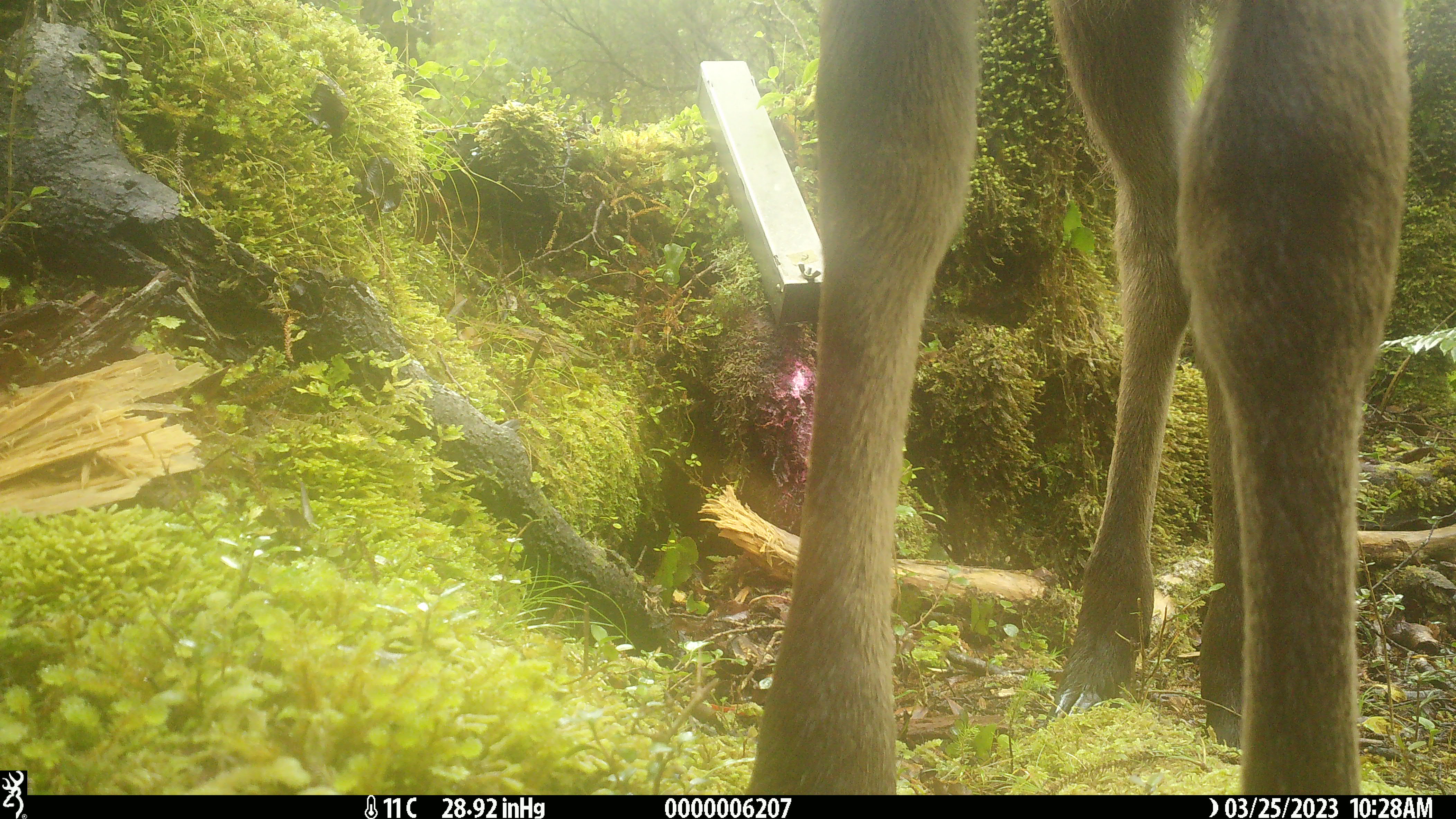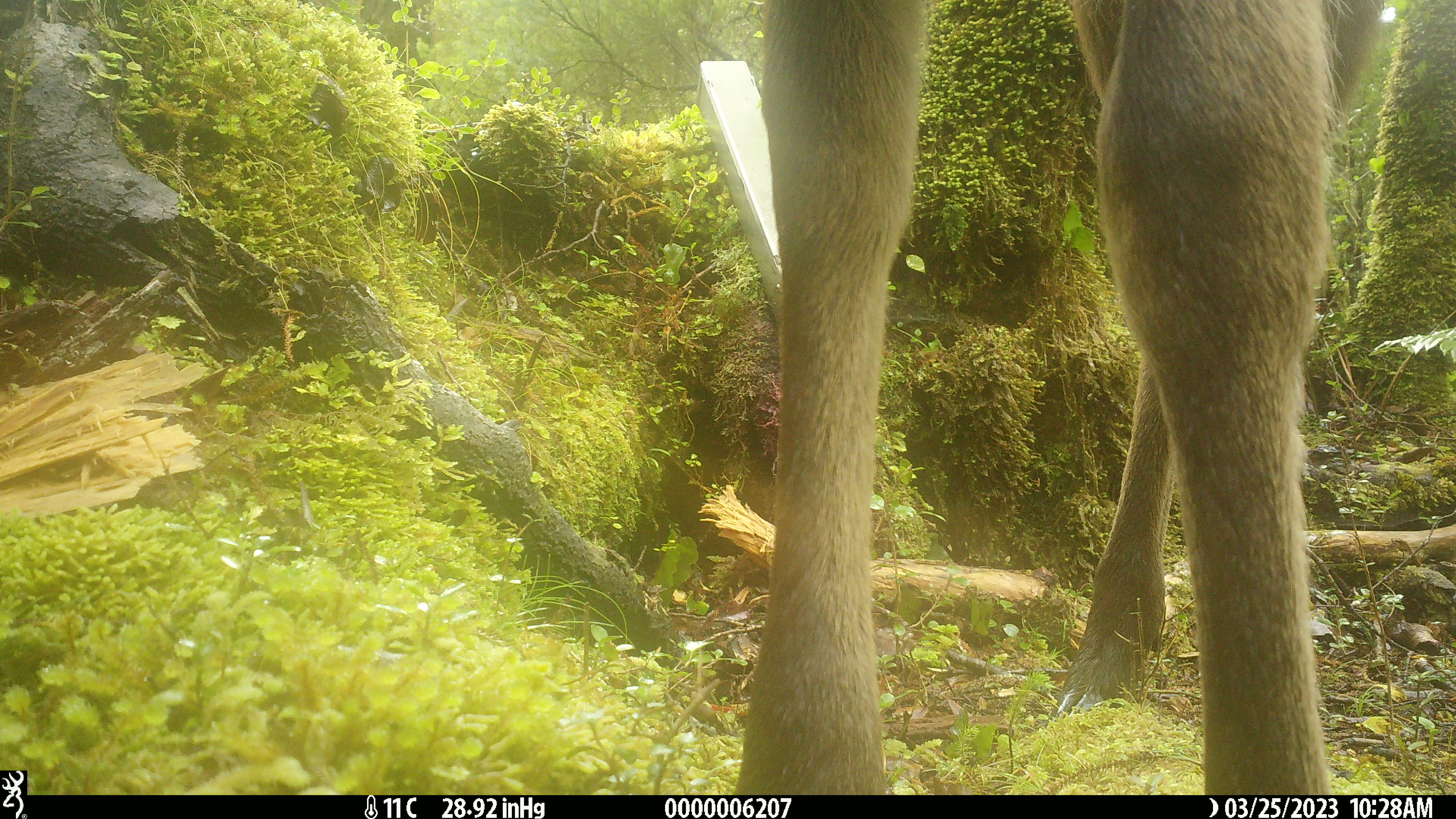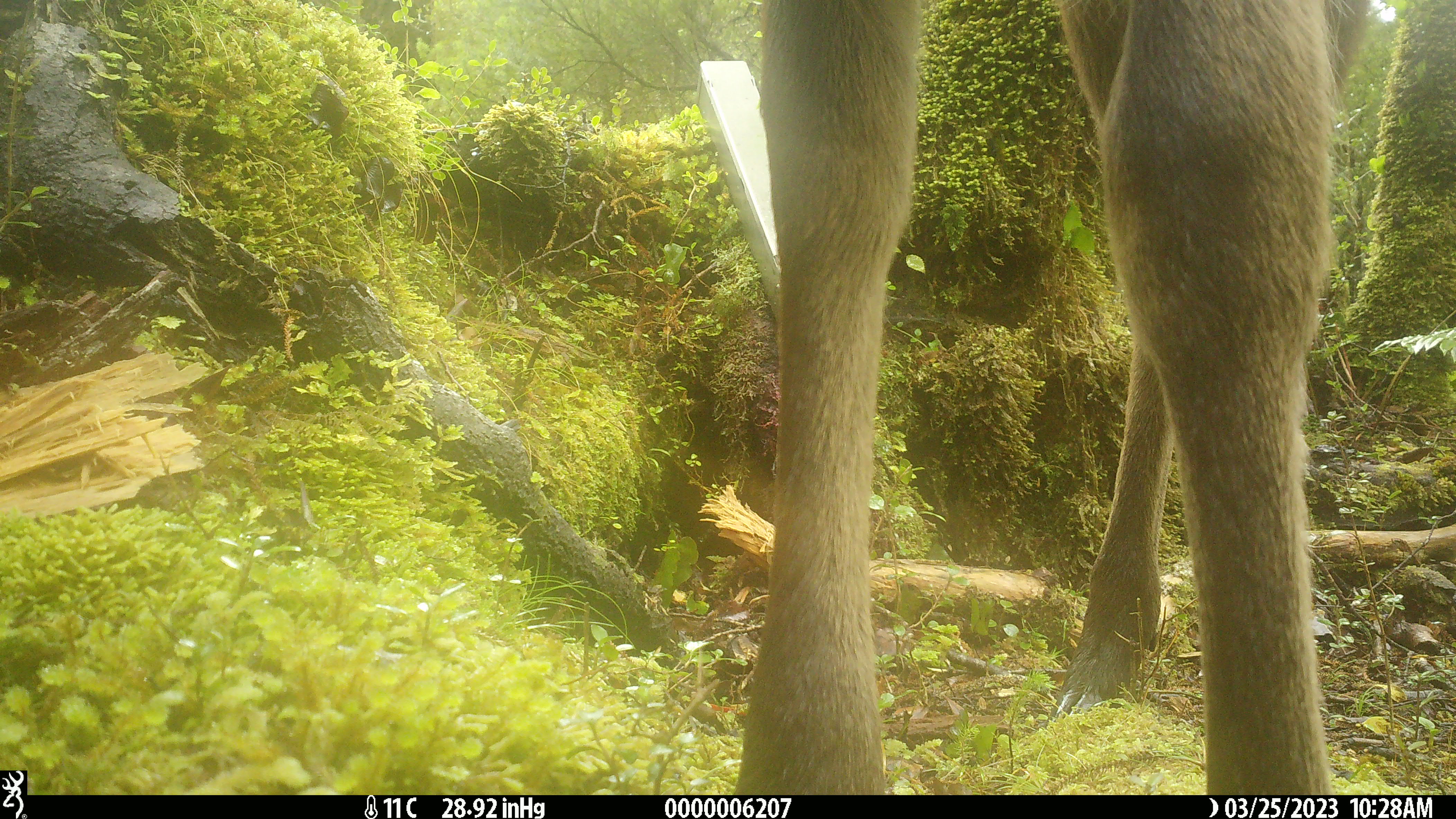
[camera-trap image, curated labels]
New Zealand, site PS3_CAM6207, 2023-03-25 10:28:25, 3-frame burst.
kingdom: Animalia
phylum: Chordata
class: Mammalia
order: Artiodactyla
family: Cervidae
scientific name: Cervidae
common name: deer